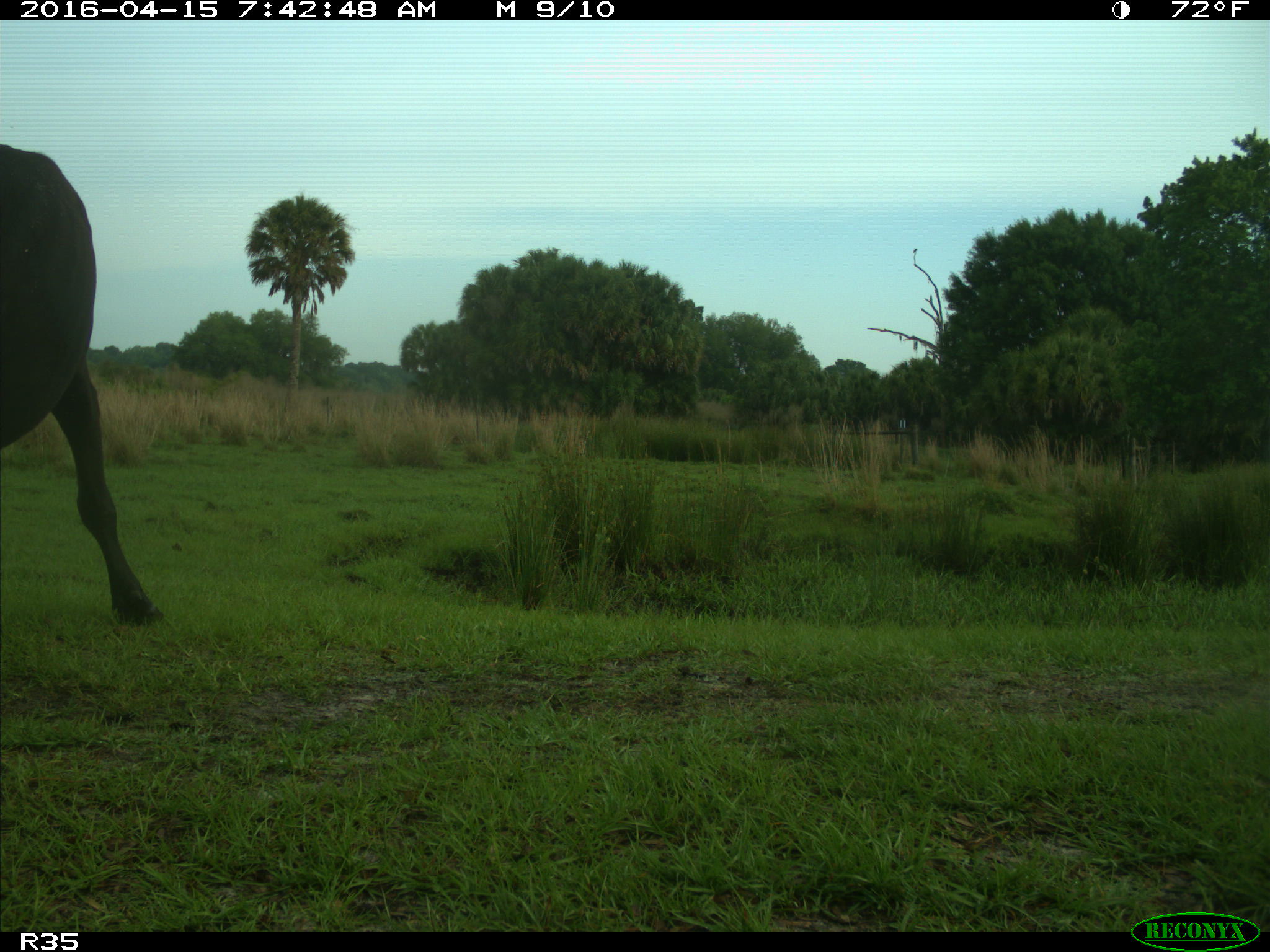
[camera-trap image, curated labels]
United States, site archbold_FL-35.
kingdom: Animalia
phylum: Chordata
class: Mammalia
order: Artiodactyla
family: Bovidae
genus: Bos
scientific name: Bos taurus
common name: domestic cow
Bos taurus (domestic cow).